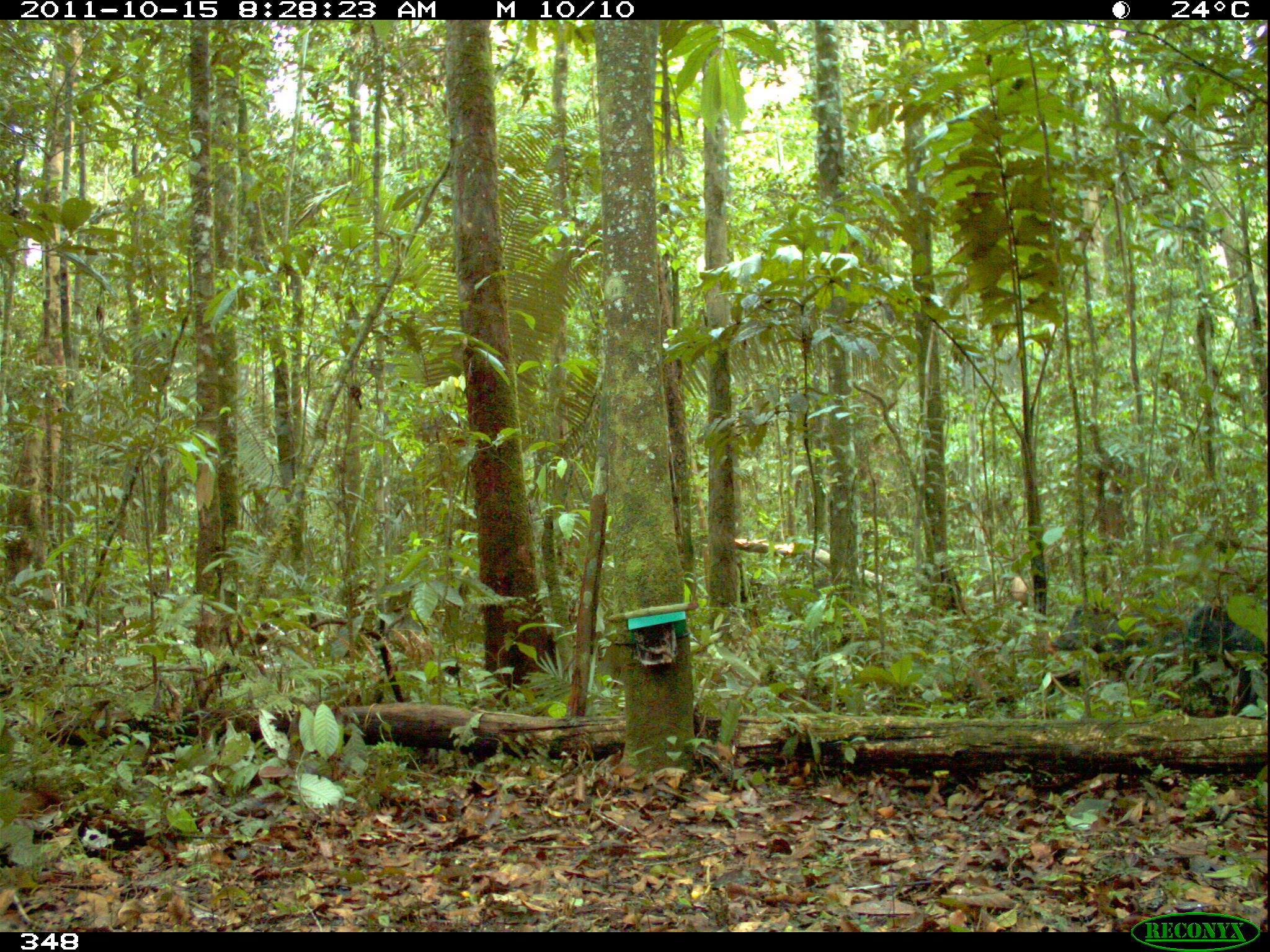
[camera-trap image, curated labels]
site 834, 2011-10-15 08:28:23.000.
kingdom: Animalia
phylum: Chordata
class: Mammalia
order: Artiodactyla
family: Tayassuidae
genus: Tayassu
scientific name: Tayassu pecari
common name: white-lipped peccary